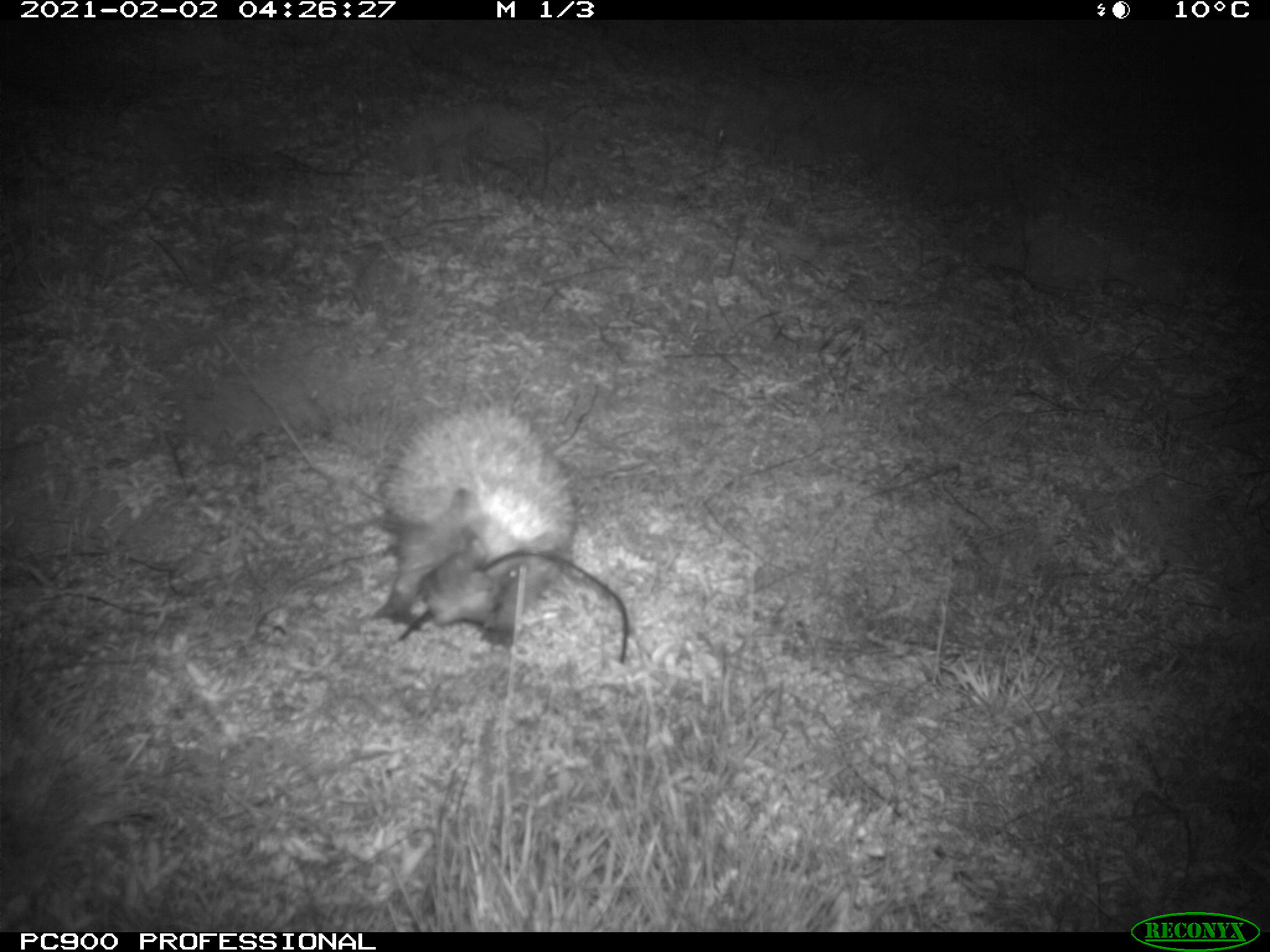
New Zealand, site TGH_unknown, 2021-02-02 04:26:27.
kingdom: Animalia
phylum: Chordata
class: Mammalia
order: Eulipotyphla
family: Erinaceidae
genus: Erinaceus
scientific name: Erinaceus europaeus europaeus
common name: european hedgehog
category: hedgehog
Hedgehog (european hedgehog) (Erinaceus europaeus europaeus).